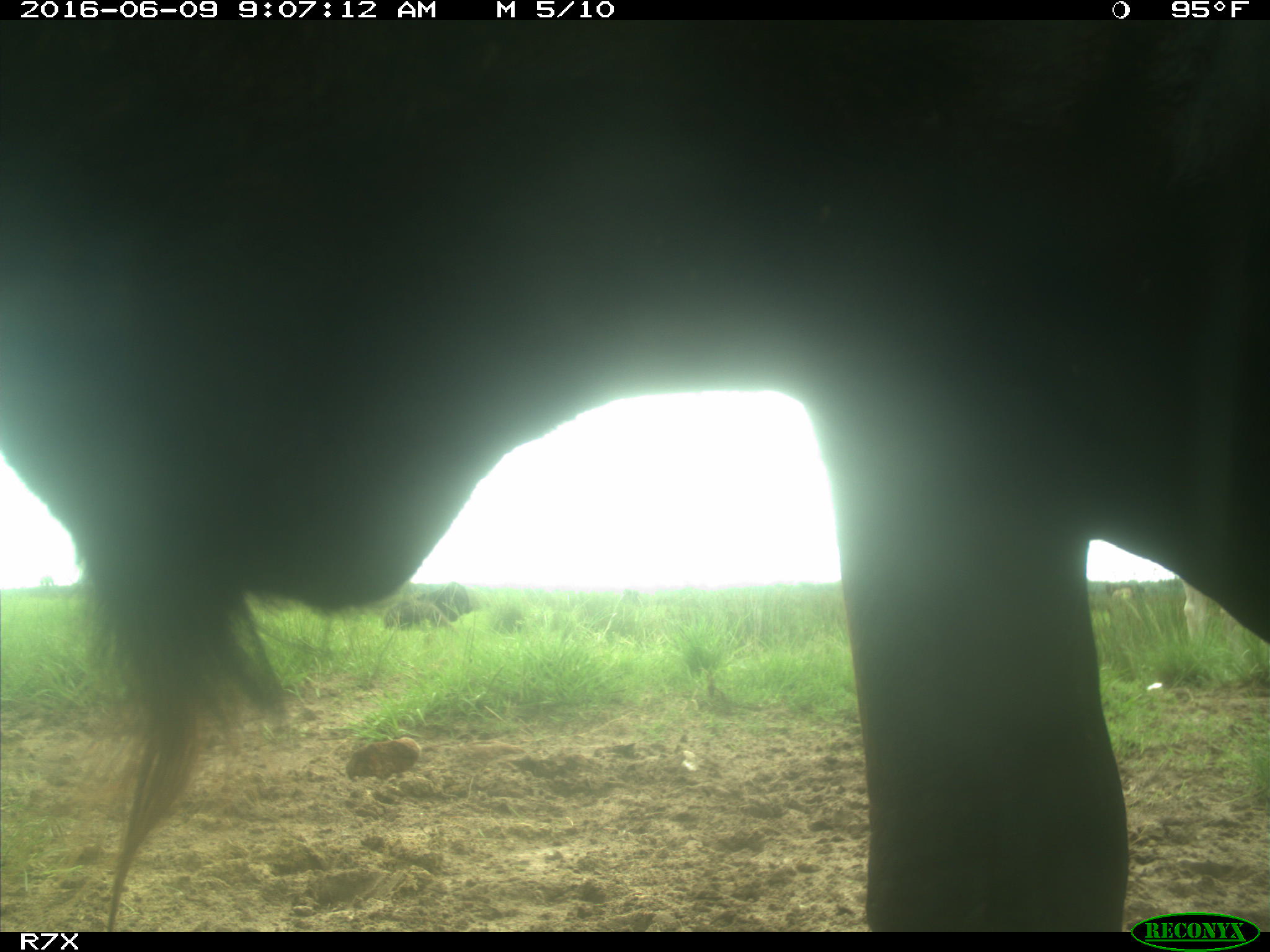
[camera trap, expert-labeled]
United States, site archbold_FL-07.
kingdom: Animalia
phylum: Chordata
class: Mammalia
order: Artiodactyla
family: Bovidae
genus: Bos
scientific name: Bos taurus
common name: domestic cow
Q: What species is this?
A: Bos taurus (domestic cow).